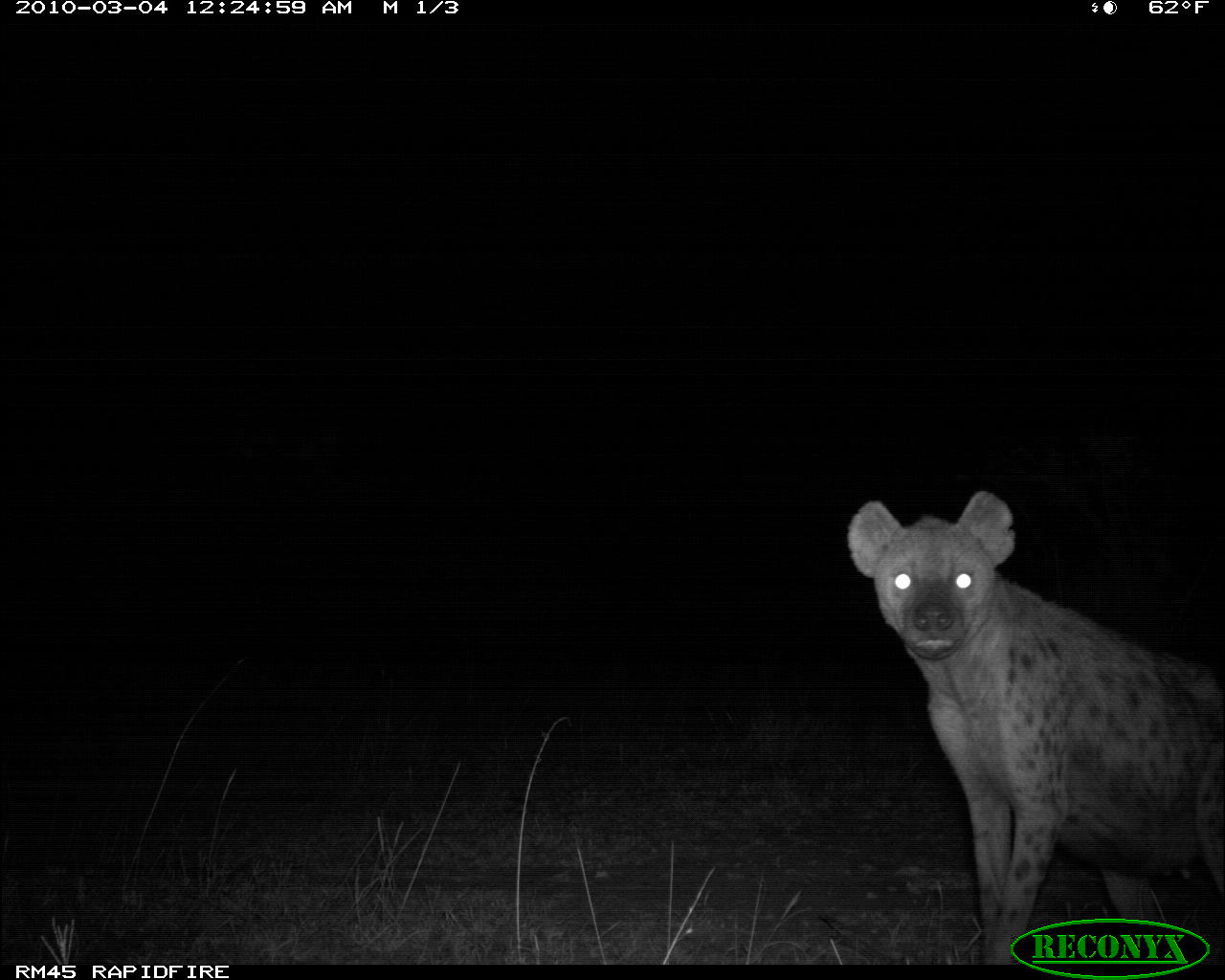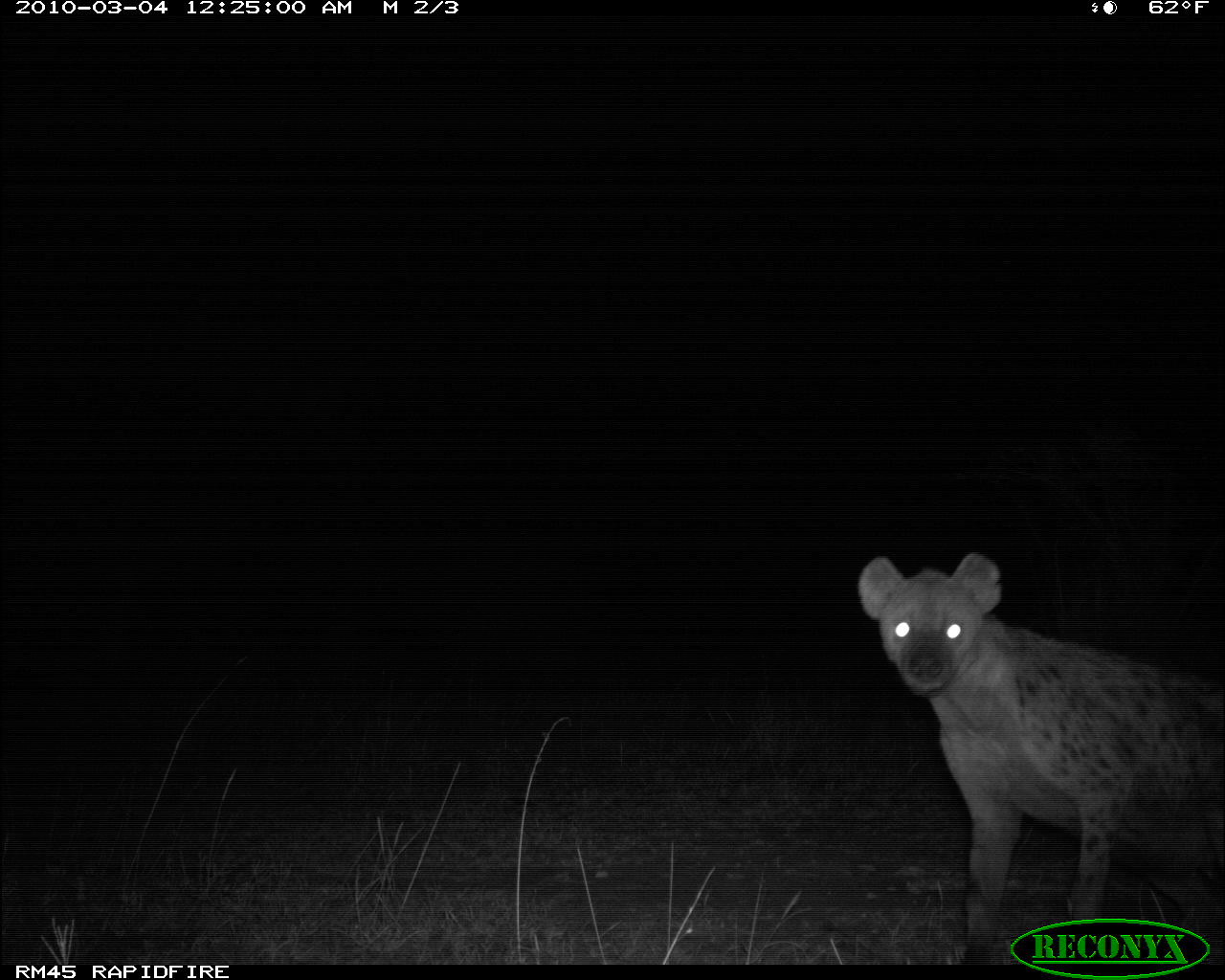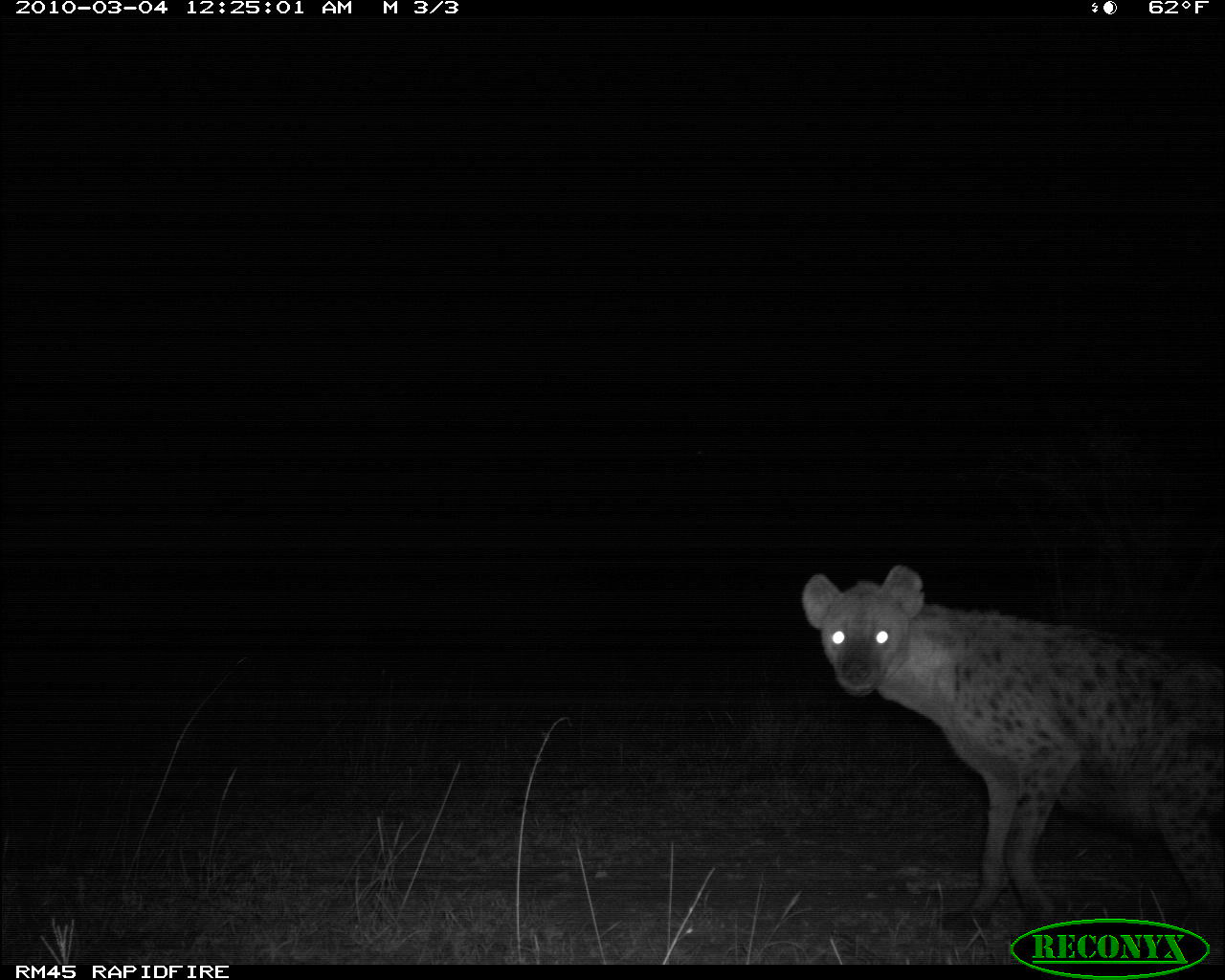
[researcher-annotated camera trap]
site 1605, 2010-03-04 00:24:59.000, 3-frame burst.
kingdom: Animalia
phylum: Chordata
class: Mammalia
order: Carnivora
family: Hyaenidae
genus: Crocuta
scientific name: Crocuta crocuta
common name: spotted hyena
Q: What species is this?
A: Crocuta crocuta (spotted hyena).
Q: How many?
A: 1.